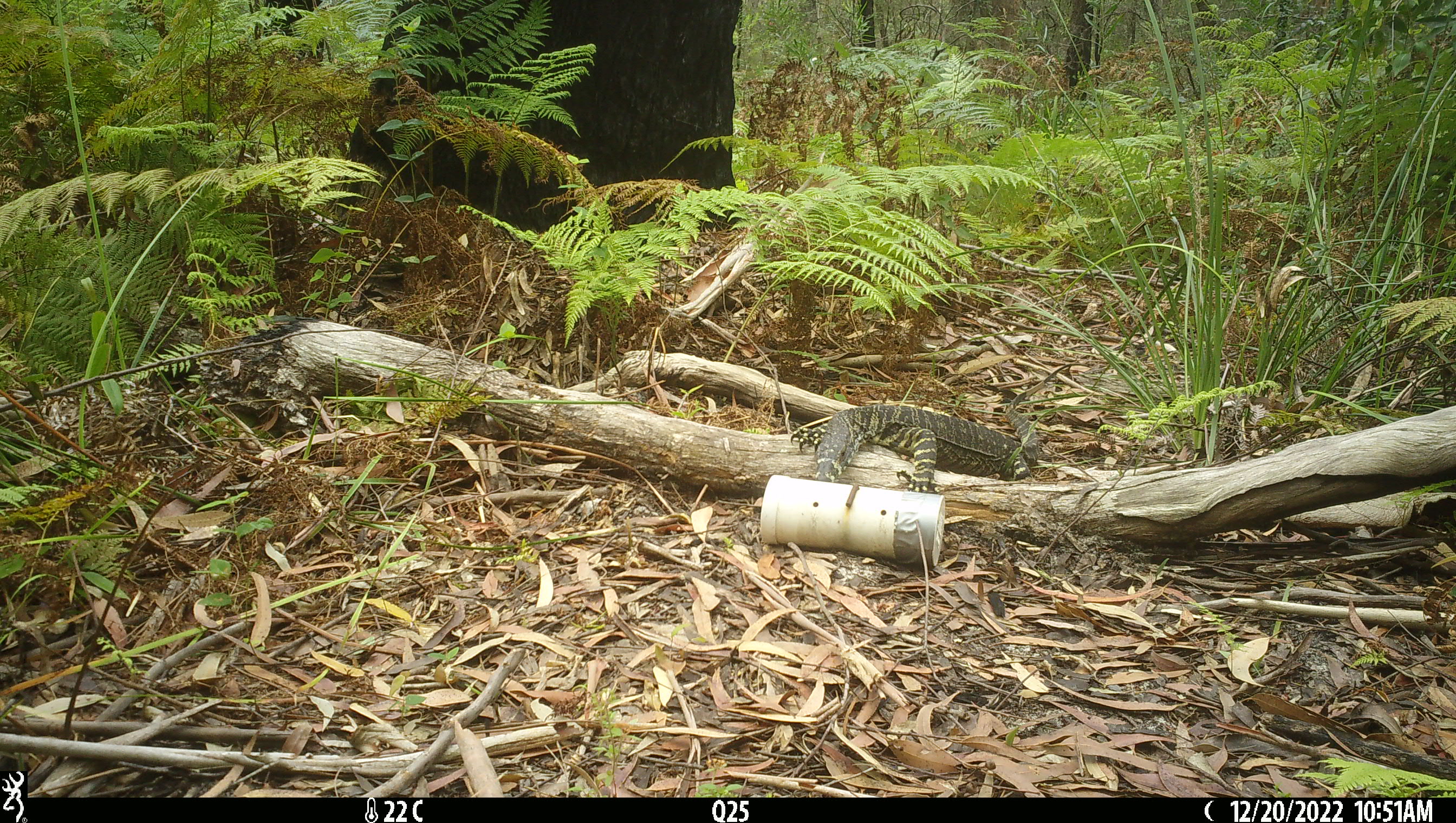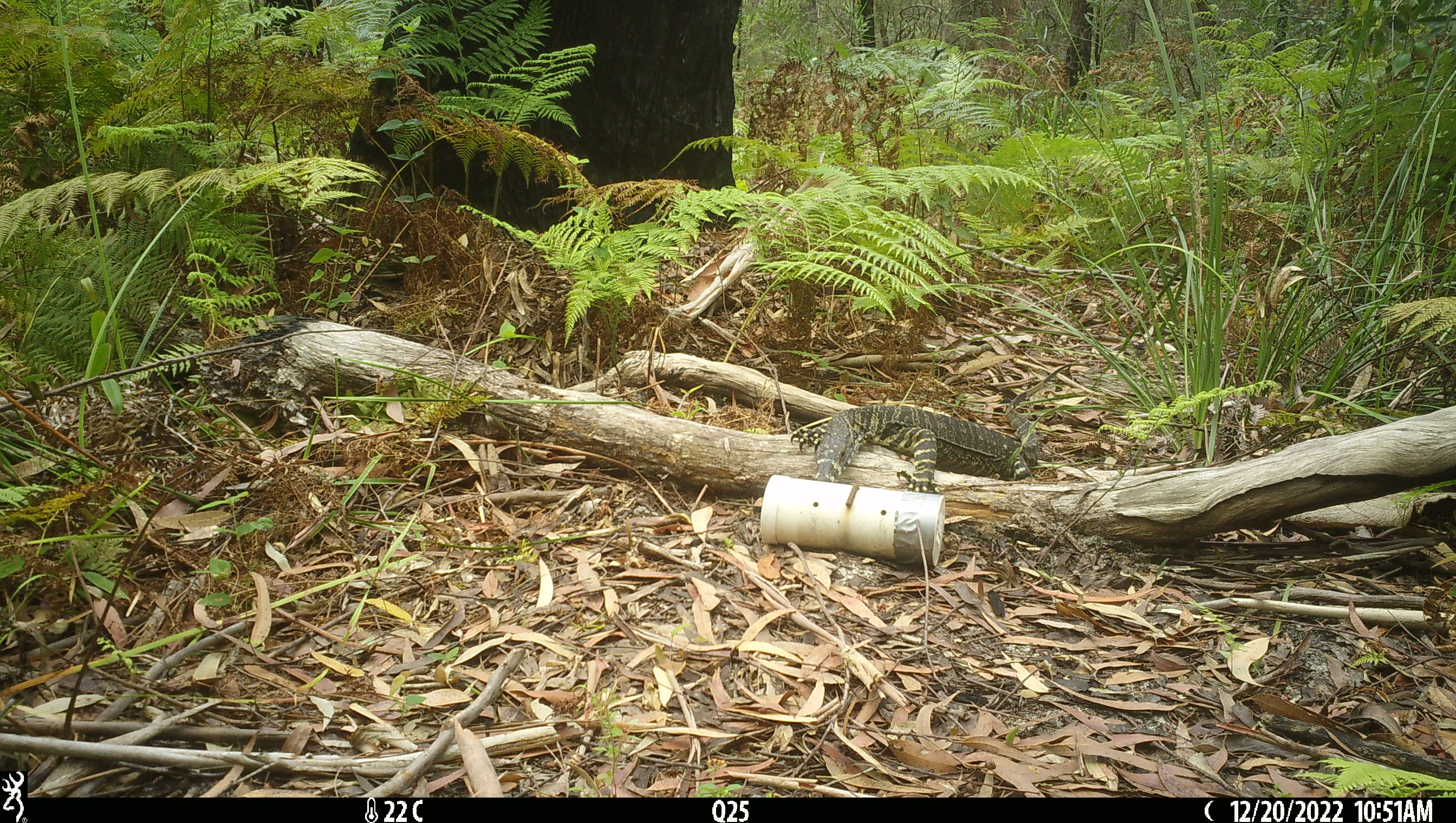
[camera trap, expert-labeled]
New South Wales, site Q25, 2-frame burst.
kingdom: Animalia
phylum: Chordata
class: Reptilia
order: Squamata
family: Varanidae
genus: Varanus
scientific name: Varanus varius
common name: lace monitor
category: goanna